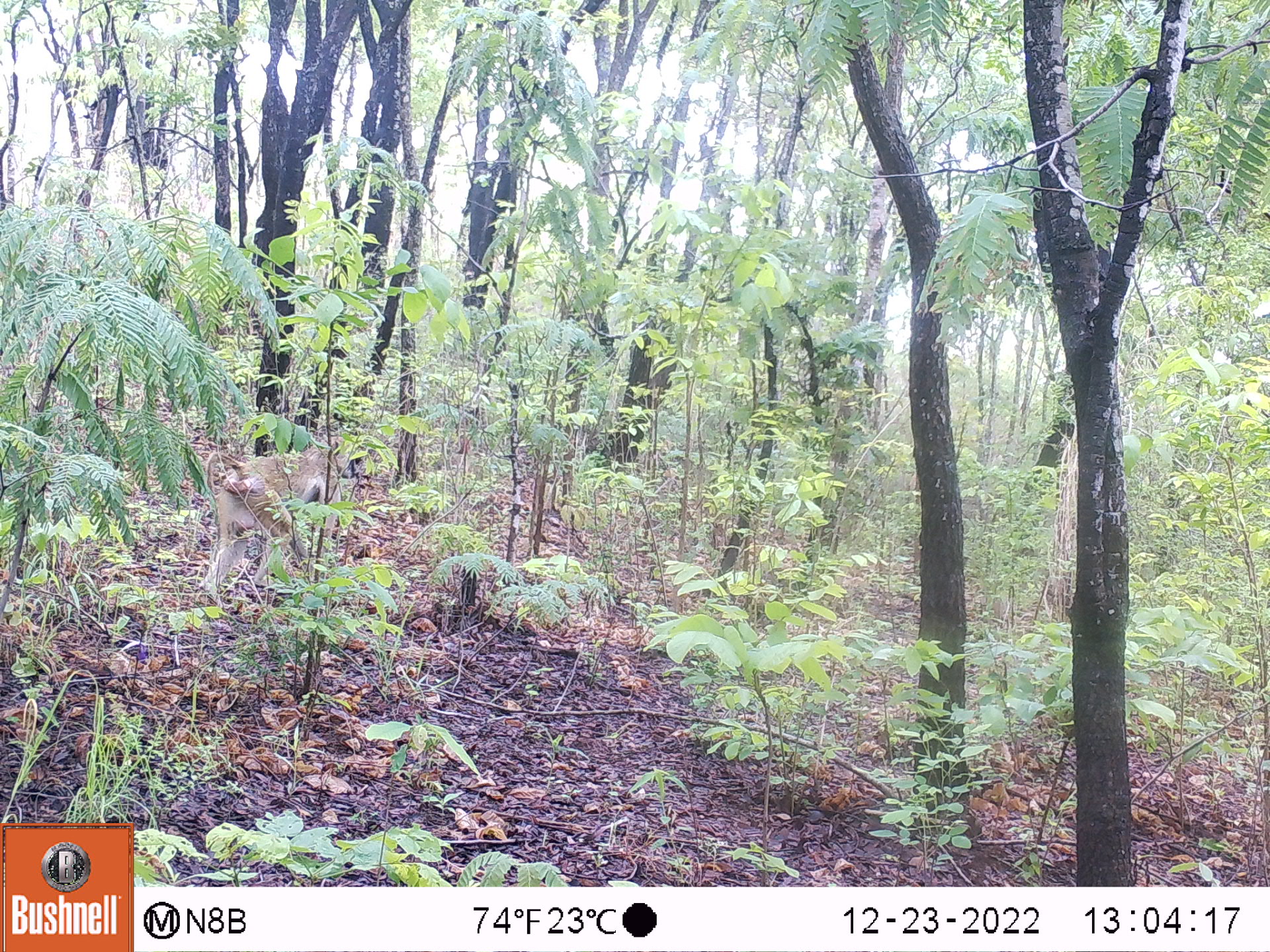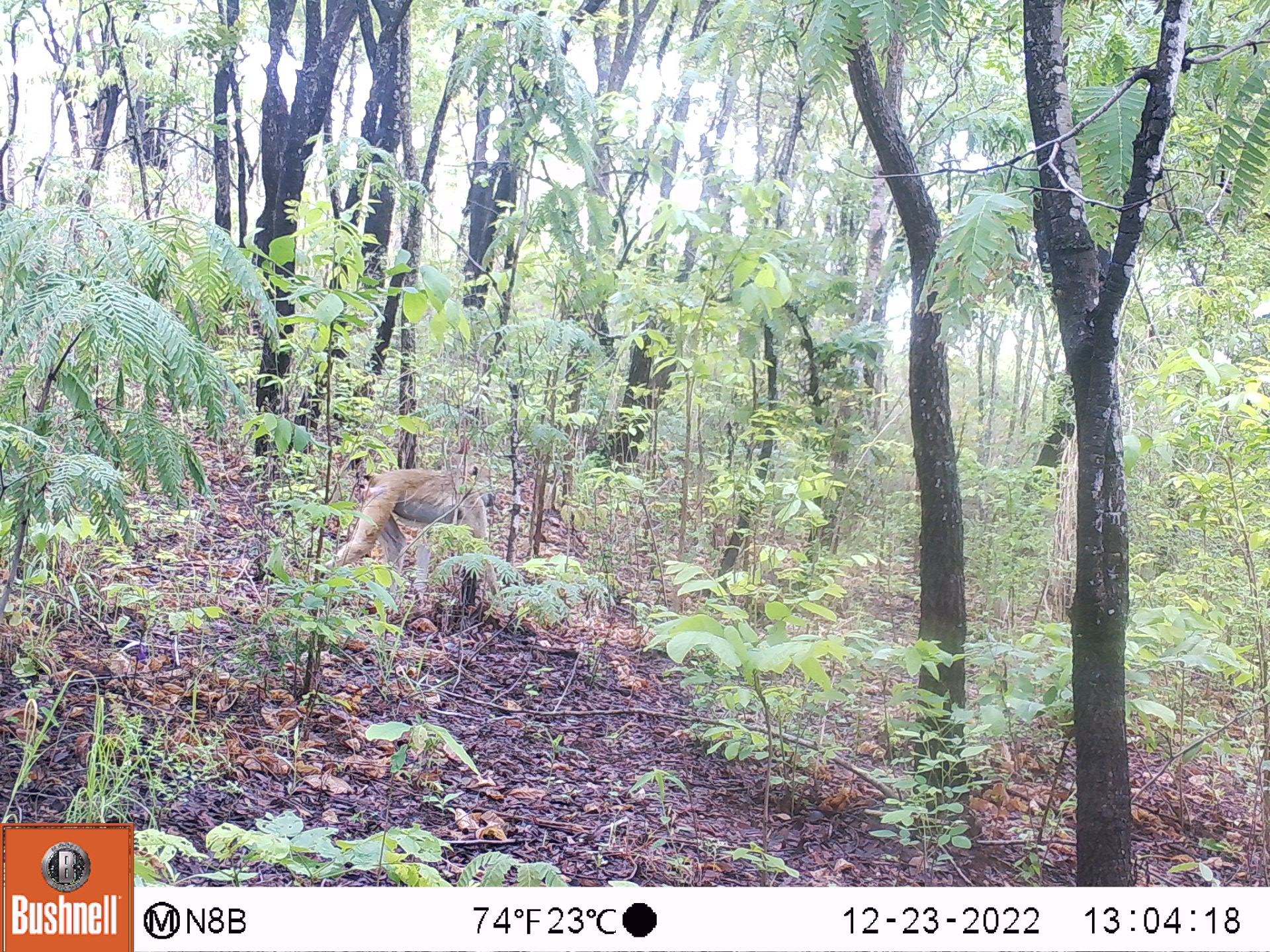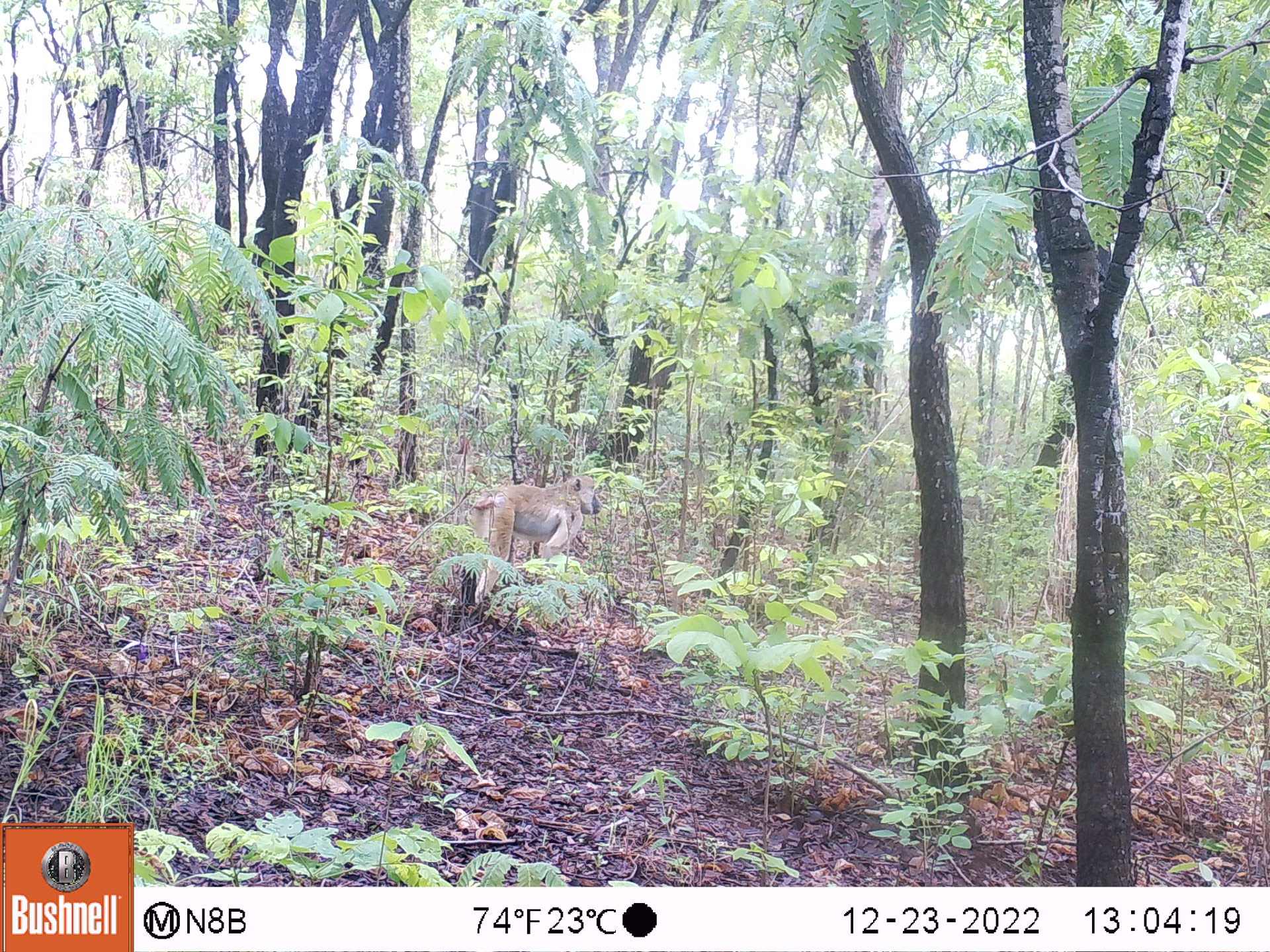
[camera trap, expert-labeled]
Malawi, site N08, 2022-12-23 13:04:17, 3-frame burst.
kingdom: Animalia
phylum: Chordata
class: Mammalia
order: Primates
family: Cercopithecidae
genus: Papio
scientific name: Papio cynocephalus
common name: yellow baboon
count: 1